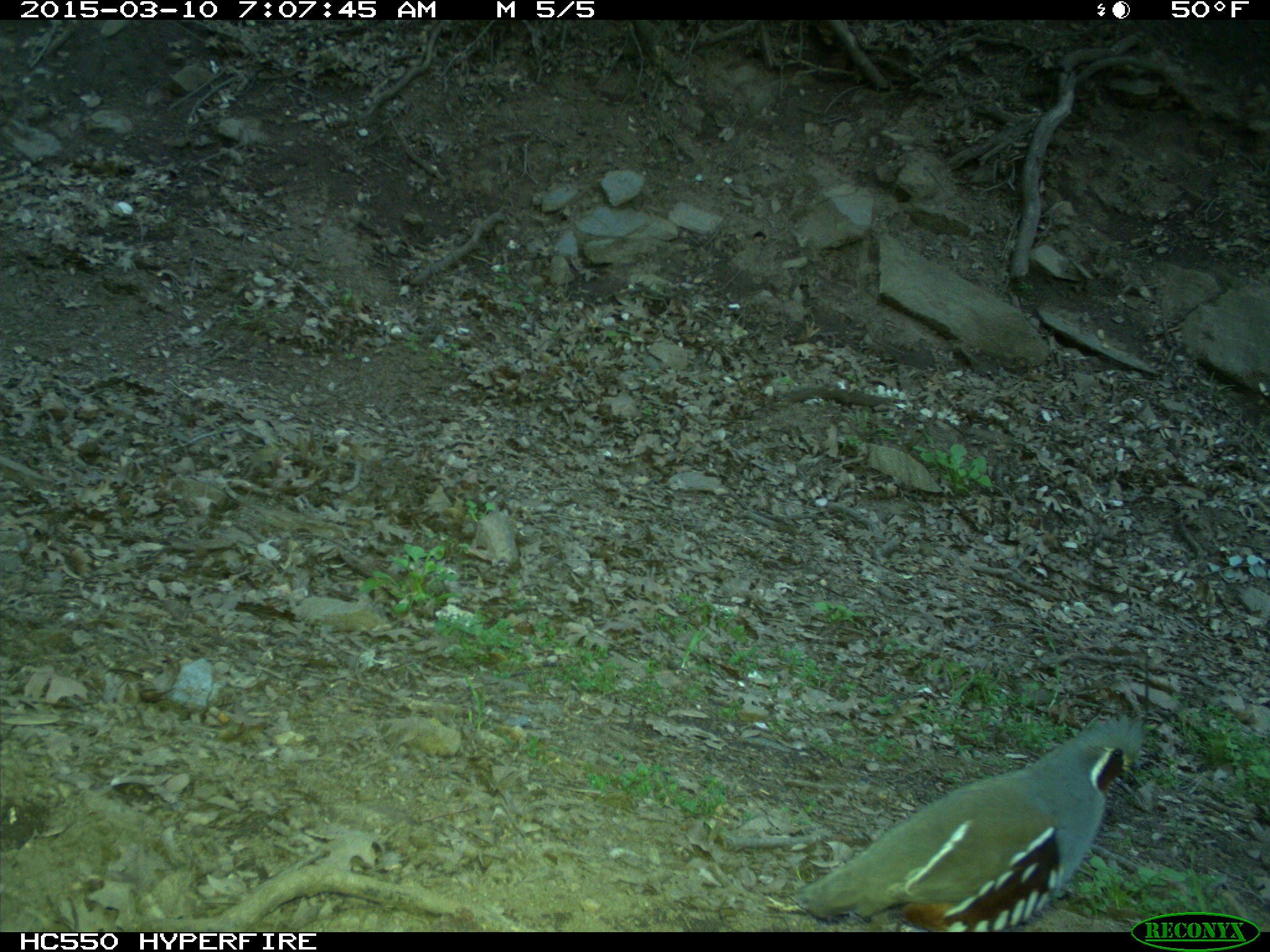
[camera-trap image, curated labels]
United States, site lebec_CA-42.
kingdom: Animalia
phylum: Chordata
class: Aves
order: Galliformes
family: Odontophoridae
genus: Callipepla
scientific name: Callipepla californica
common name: california quail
Callipepla californica (california quail).